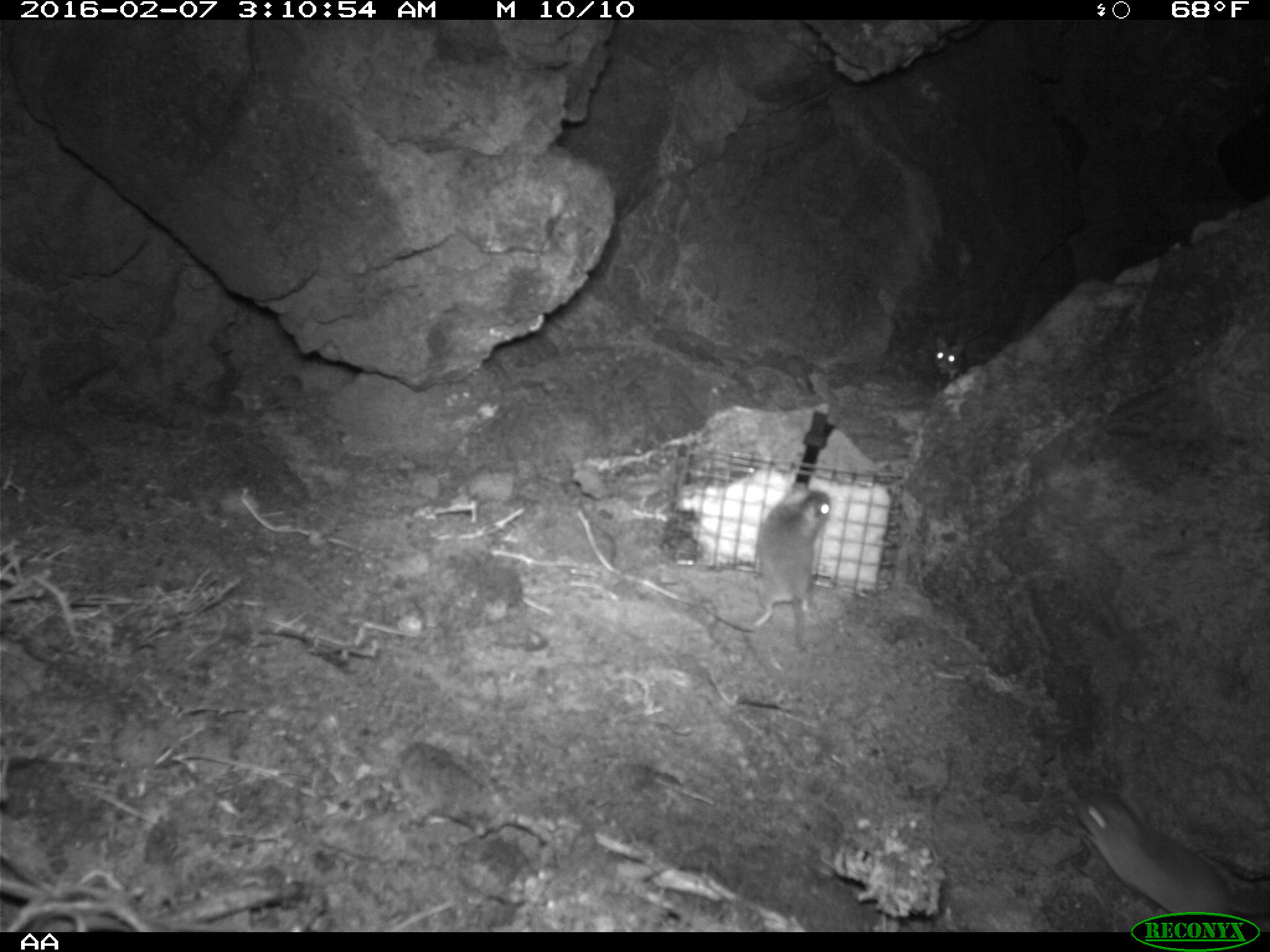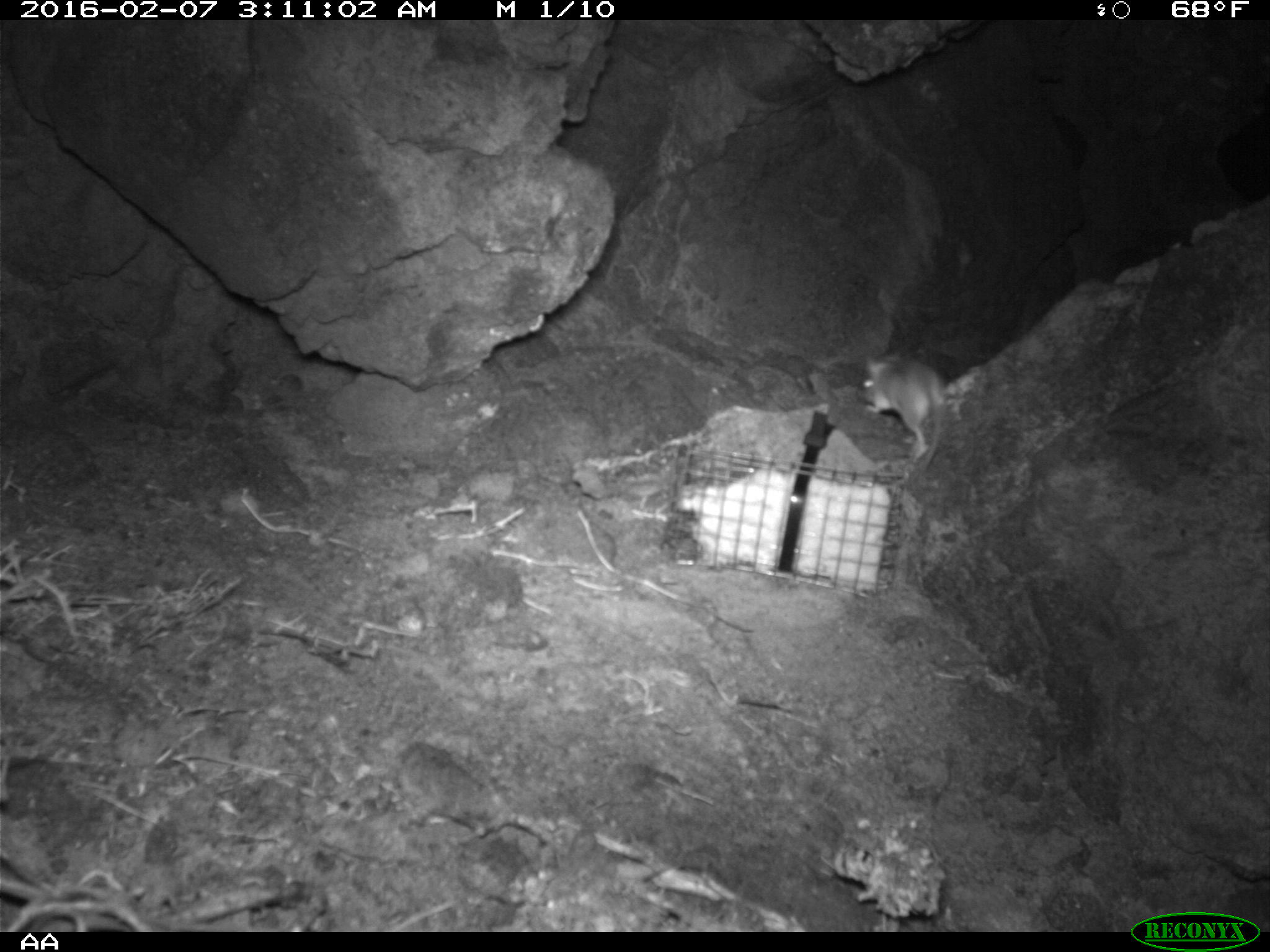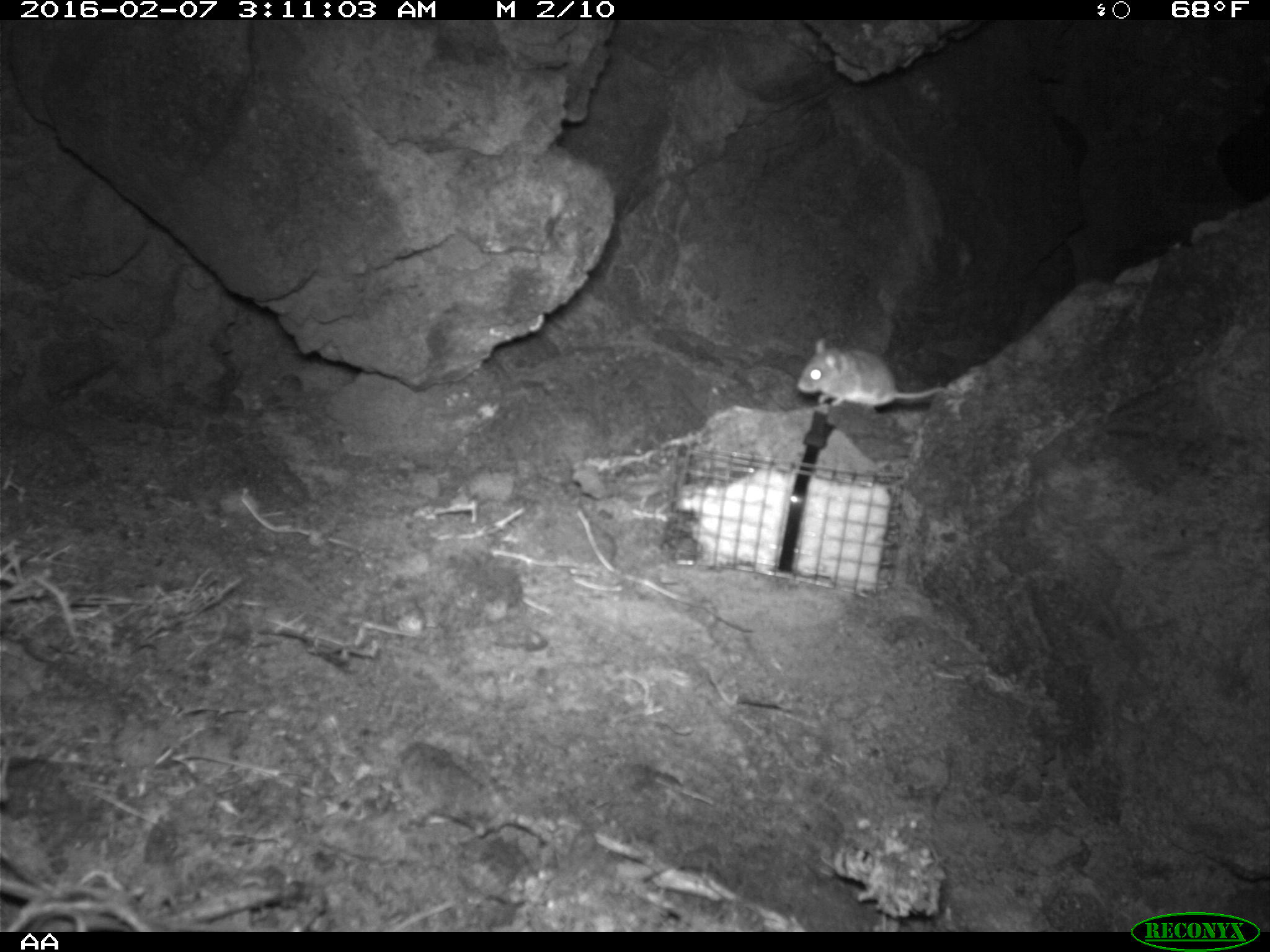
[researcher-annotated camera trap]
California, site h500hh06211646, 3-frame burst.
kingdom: Animalia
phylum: Chordata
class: Mammalia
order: Rodentia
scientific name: Rodentia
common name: rodent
Rodent (Rodentia).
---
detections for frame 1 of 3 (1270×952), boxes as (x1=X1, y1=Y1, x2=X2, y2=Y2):
rodent: (x1=1073, y1=789, x2=1269, y2=932); (x1=753, y1=482, x2=833, y2=654); (x1=935, y1=329, x2=987, y2=380)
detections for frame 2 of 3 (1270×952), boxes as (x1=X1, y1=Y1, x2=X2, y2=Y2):
rodent: (x1=859, y1=350, x2=946, y2=465)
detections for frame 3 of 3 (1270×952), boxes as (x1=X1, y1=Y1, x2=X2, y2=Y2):
rodent: (x1=796, y1=333, x2=947, y2=429)